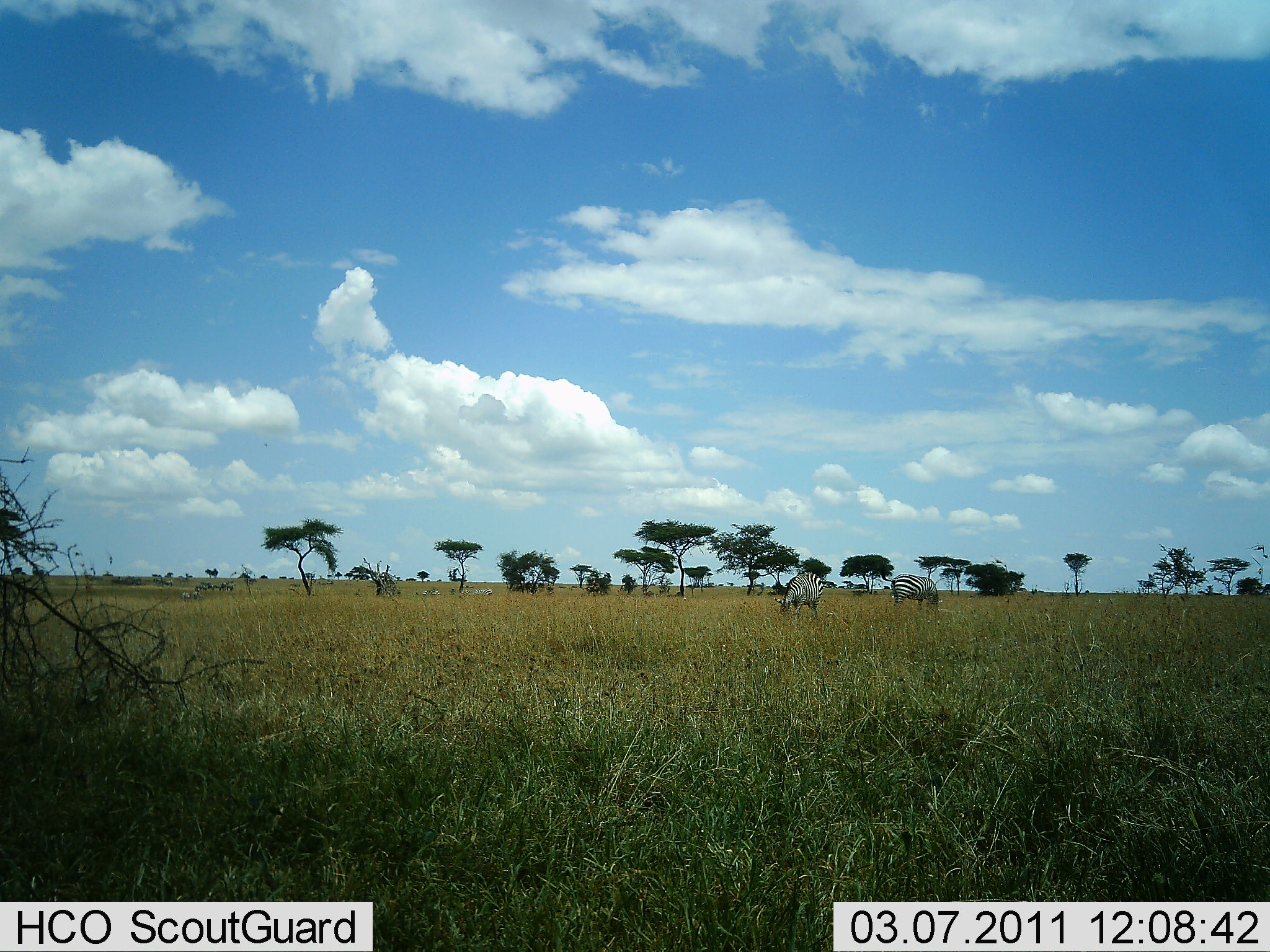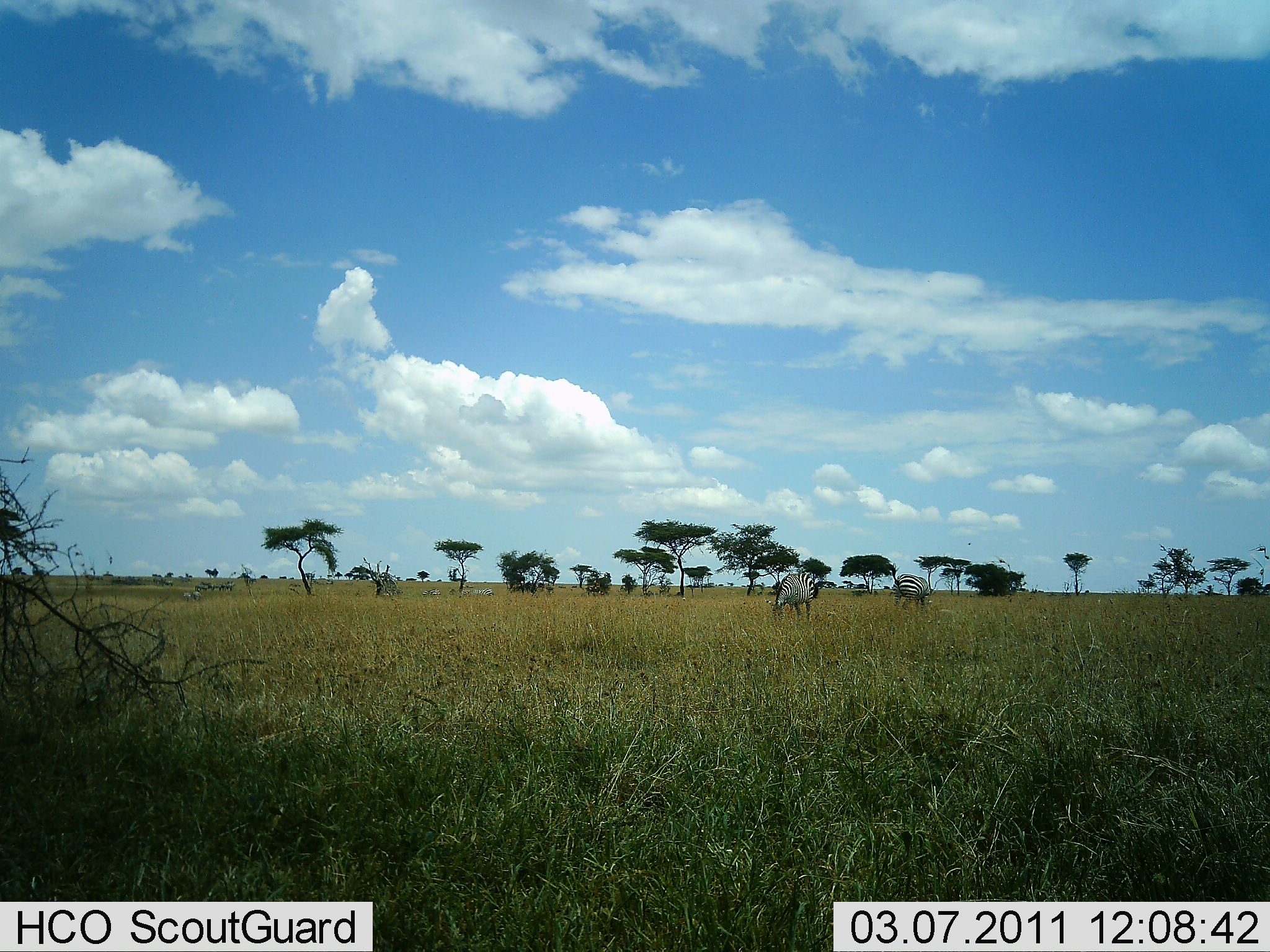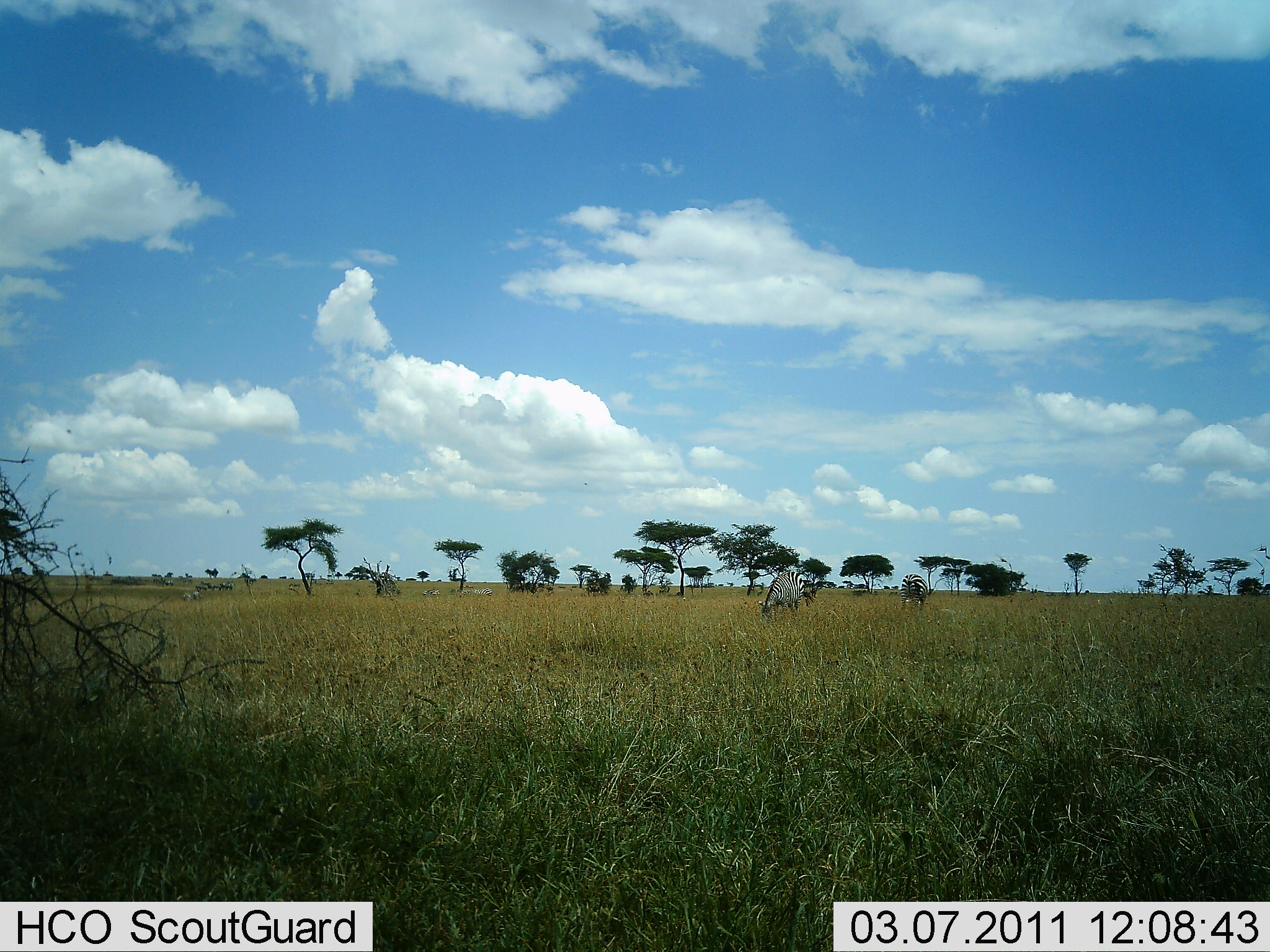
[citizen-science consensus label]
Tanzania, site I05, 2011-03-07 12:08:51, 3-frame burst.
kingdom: Animalia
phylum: Chordata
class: Mammalia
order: Perissodactyla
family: Equidae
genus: Equus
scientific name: Equus quagga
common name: plains zebra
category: zebra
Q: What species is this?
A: Zebra (plains zebra) (Equus quagga).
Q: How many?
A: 2.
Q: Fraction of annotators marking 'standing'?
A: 18%.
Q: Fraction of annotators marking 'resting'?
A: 0%.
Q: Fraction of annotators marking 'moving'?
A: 9%.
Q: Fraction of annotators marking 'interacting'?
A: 0%.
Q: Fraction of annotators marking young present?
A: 0%.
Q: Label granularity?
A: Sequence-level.